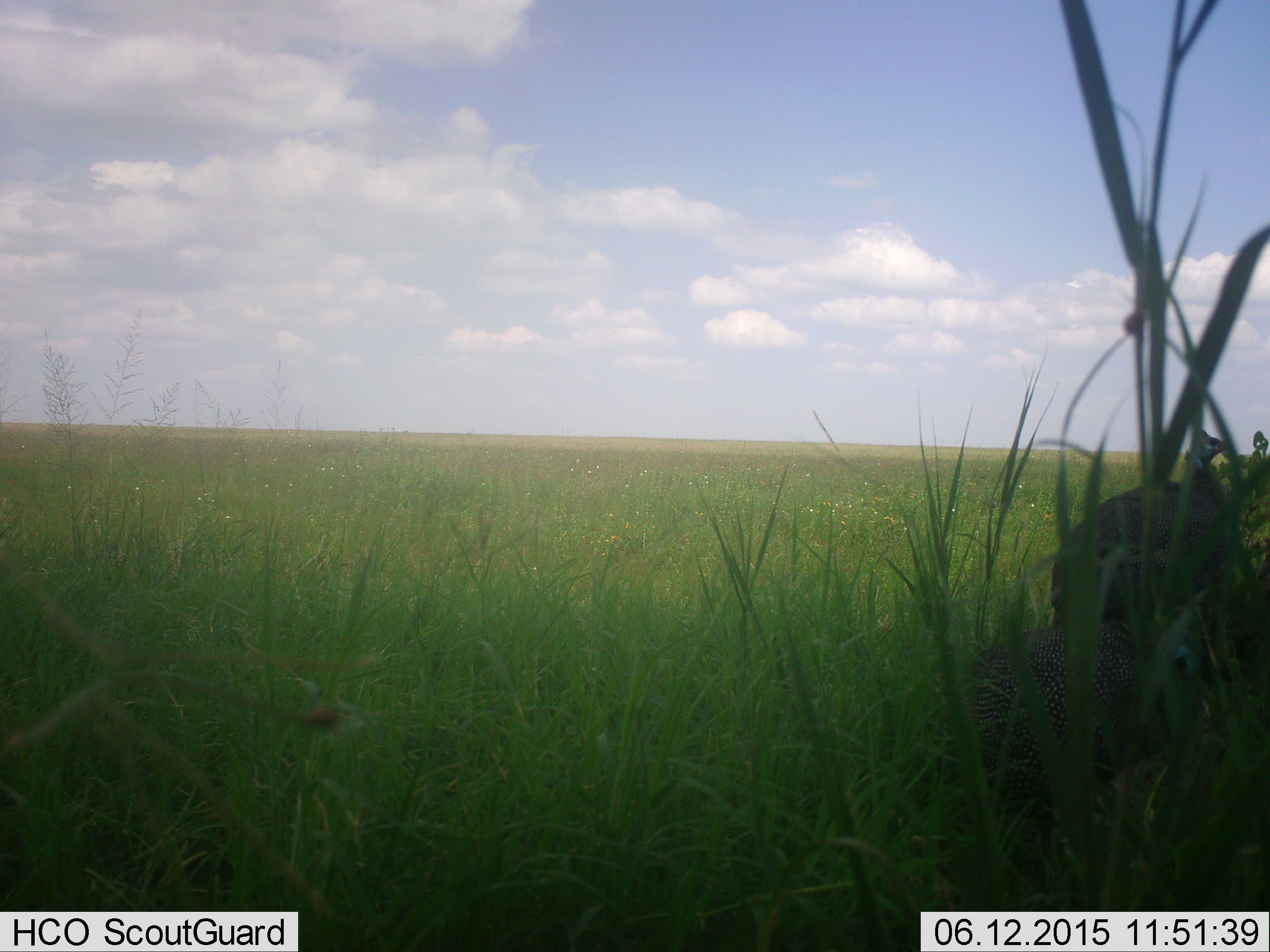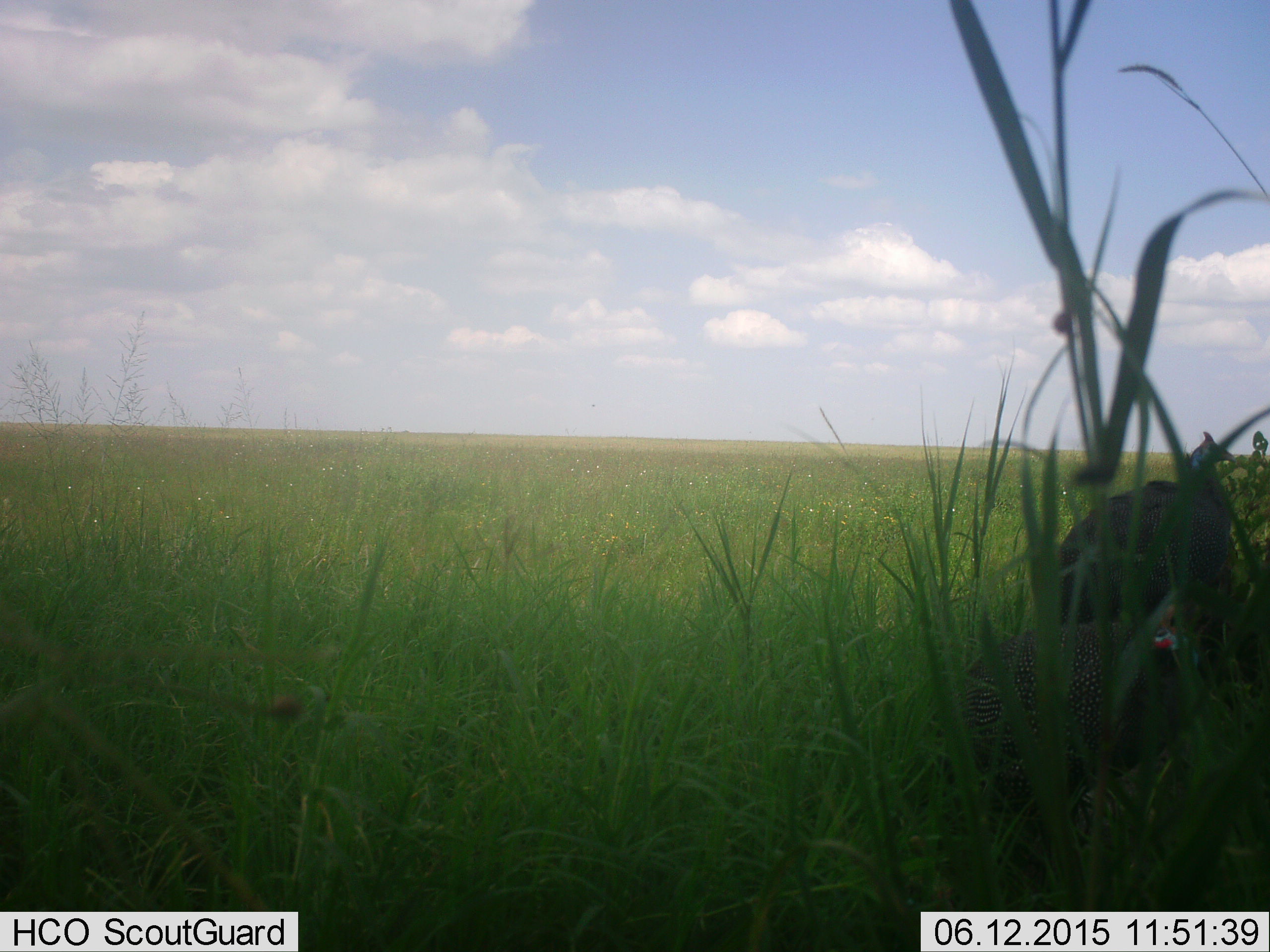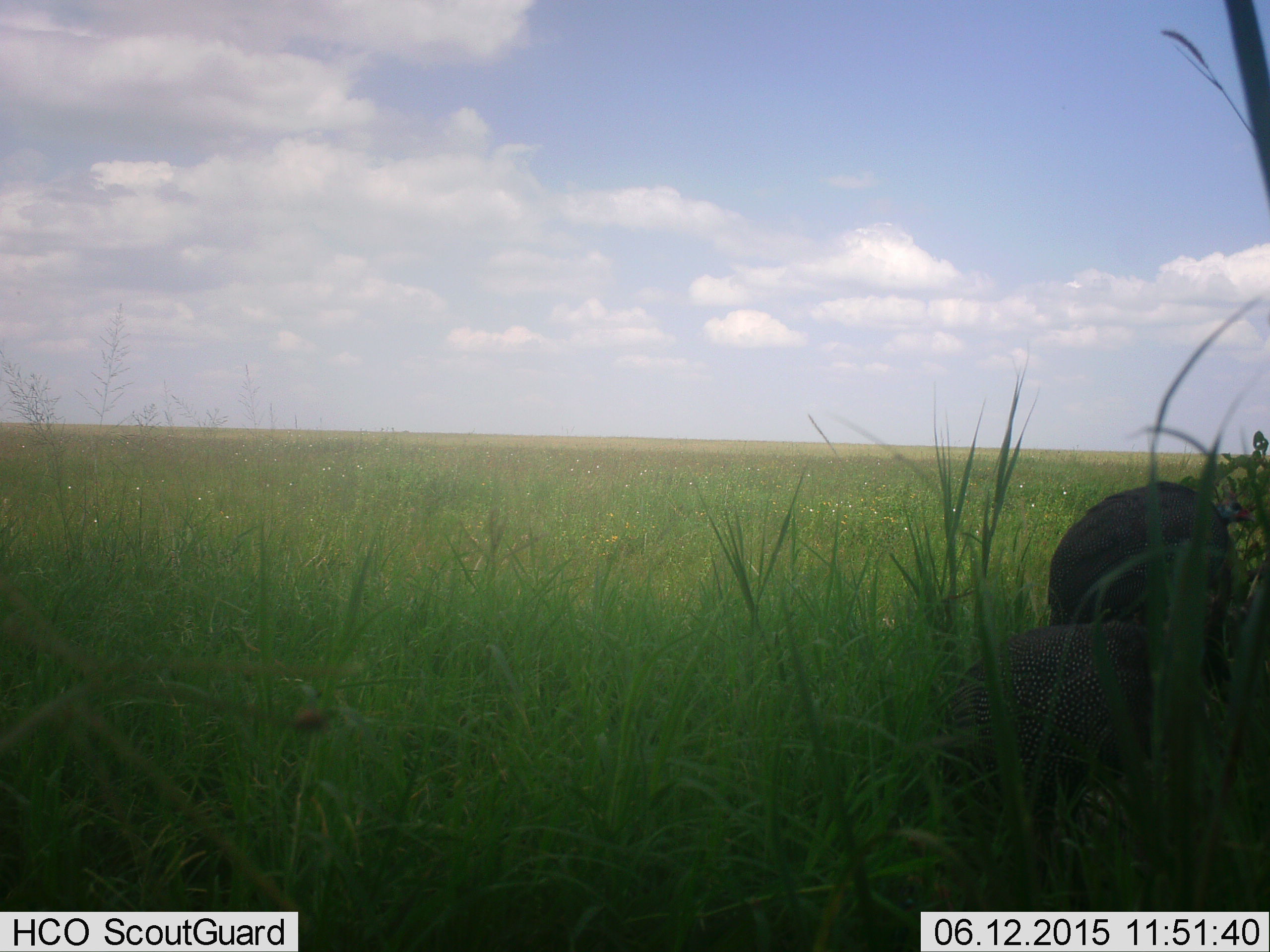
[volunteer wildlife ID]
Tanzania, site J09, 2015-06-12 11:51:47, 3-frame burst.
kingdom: Animalia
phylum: Chordata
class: Aves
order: Galliformes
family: Numididae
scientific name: Numididae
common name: guinea fowl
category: guineafowl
Guineafowl (guinea fowl) (Numididae), count 2. Behavior (volunteer vote fractions): standing 82%, resting 9%, moving 18%, interacting 0%. Young present (vote fraction): 0%. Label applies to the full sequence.